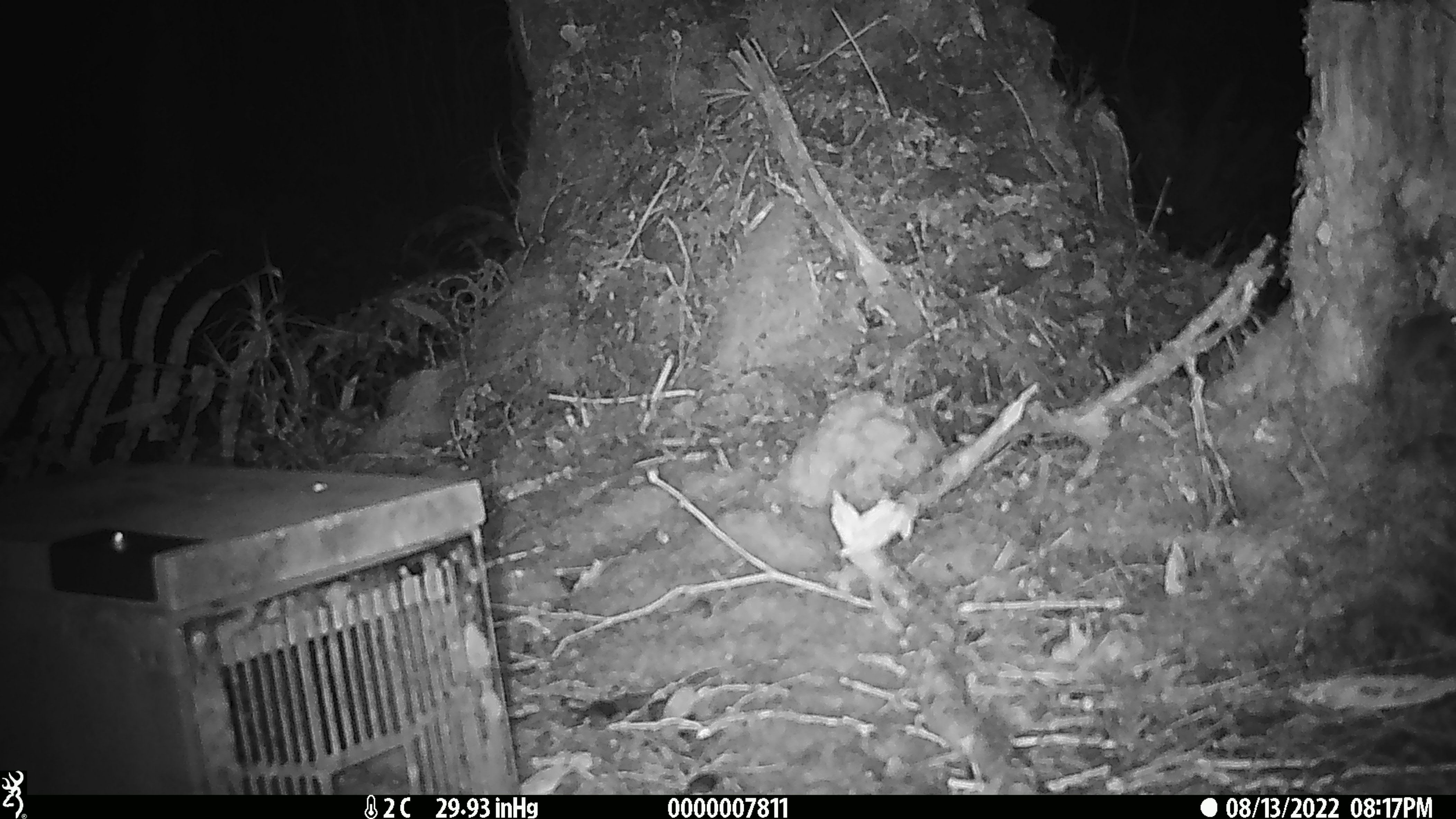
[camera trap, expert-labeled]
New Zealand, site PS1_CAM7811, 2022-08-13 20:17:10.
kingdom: Animalia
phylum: Chordata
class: Mammalia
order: Rodentia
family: Muridae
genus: Mus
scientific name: Mus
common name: mouse